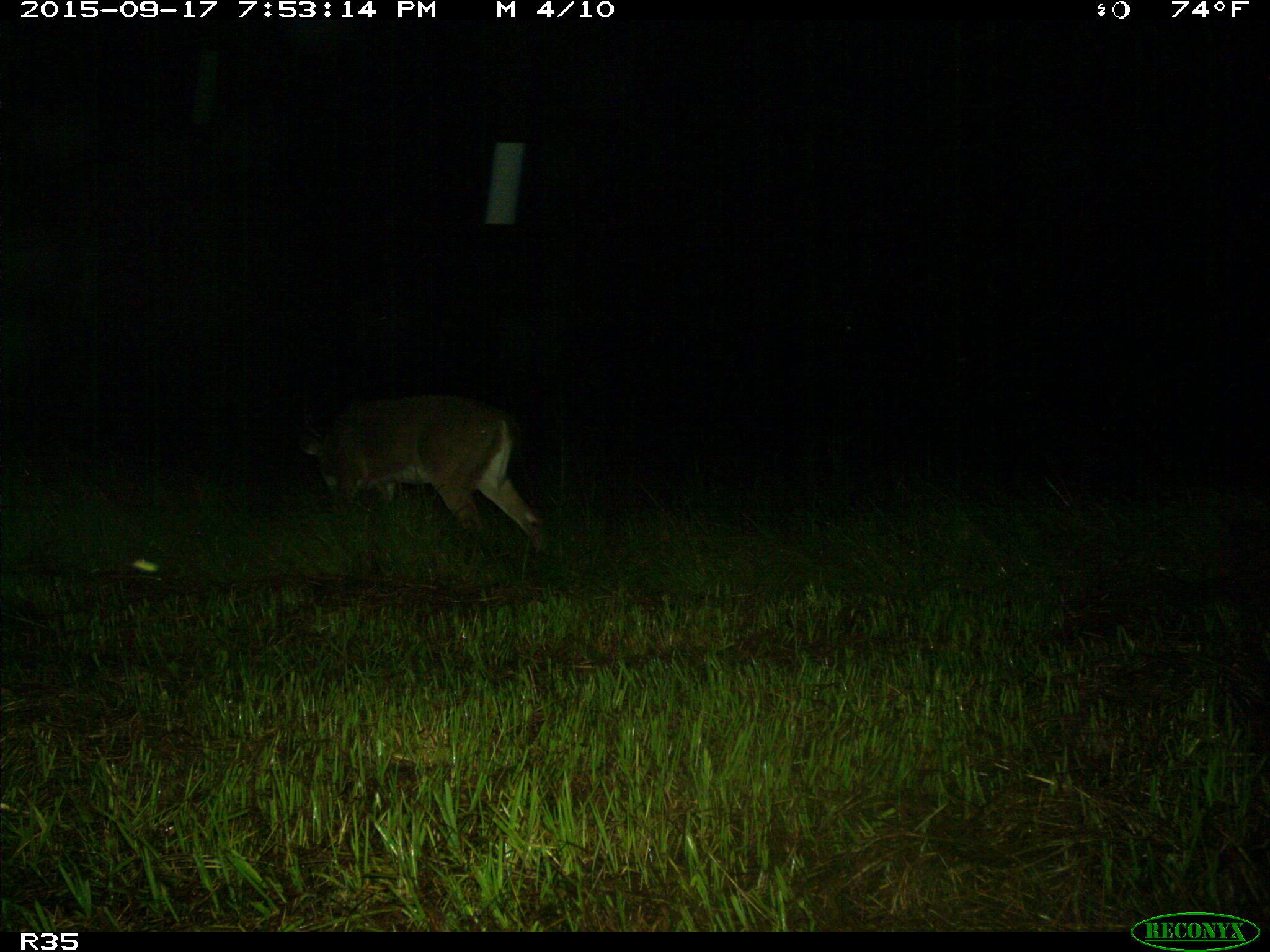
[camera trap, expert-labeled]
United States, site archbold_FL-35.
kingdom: Animalia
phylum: Chordata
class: Mammalia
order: Artiodactyla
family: Cervidae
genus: Odocoileus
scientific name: Odocoileus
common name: deer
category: unidentified deer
Unidentified deer (deer) (Odocoileus).